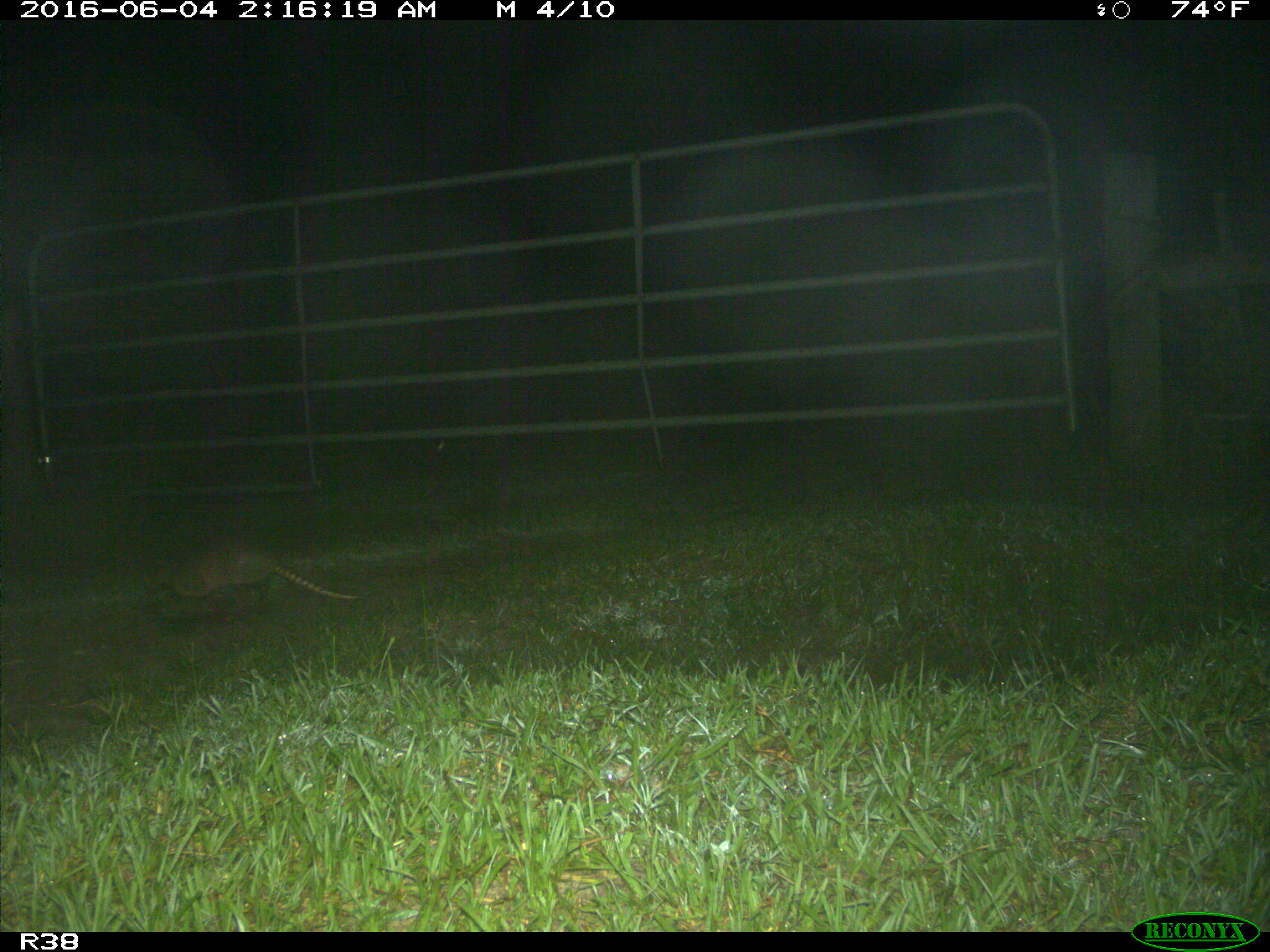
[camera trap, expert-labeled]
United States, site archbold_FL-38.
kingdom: Animalia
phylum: Chordata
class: Mammalia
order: Cingulata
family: Dasypodidae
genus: Dasypus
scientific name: Dasypus novemcinctus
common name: nine-banded armadillo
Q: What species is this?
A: Dasypus novemcinctus (nine-banded armadillo).